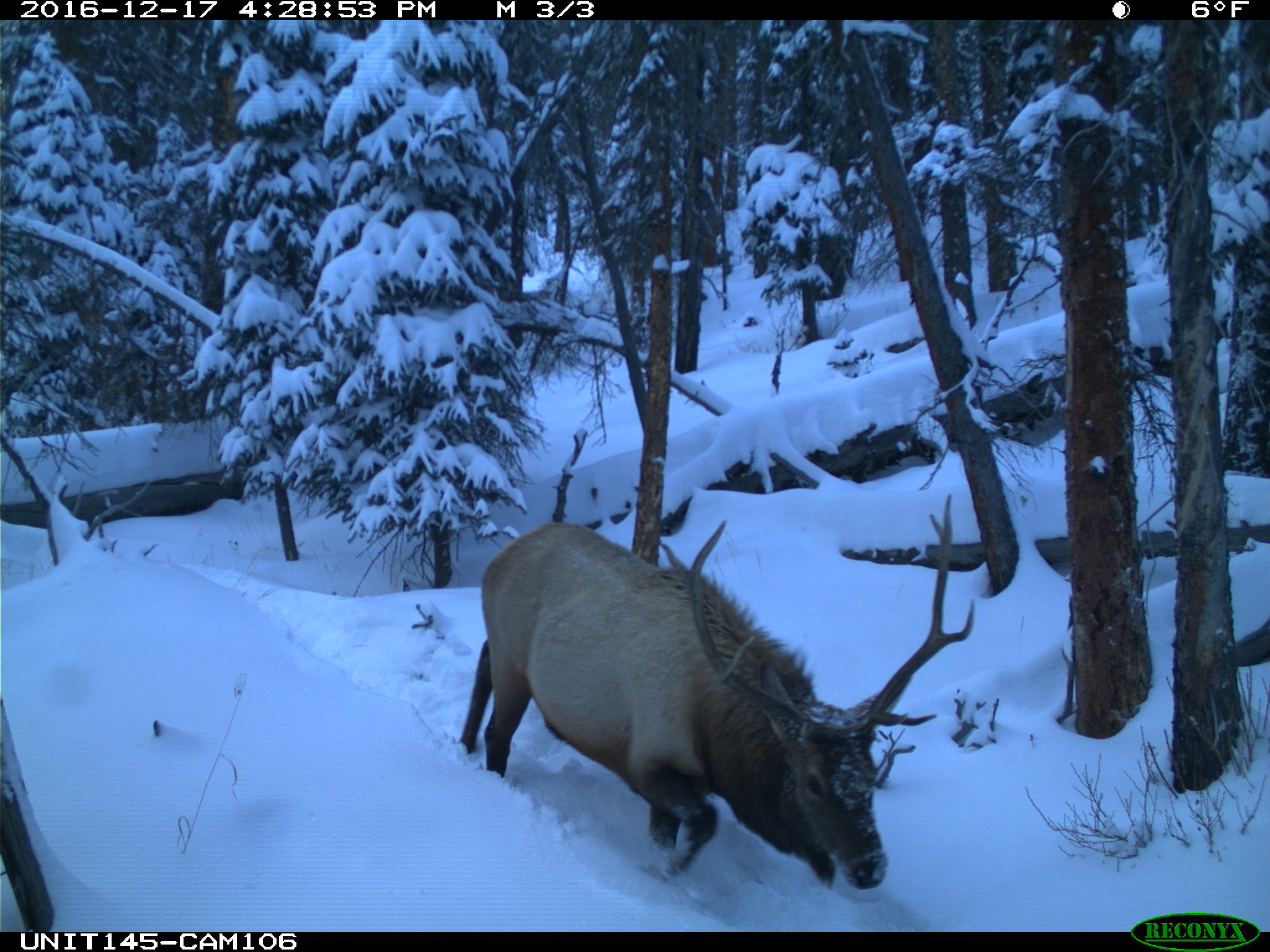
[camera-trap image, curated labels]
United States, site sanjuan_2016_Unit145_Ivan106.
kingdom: Animalia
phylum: Chordata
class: Mammalia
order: Artiodactyla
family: Cervidae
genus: Cervus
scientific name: Cervus elaphus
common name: red deer